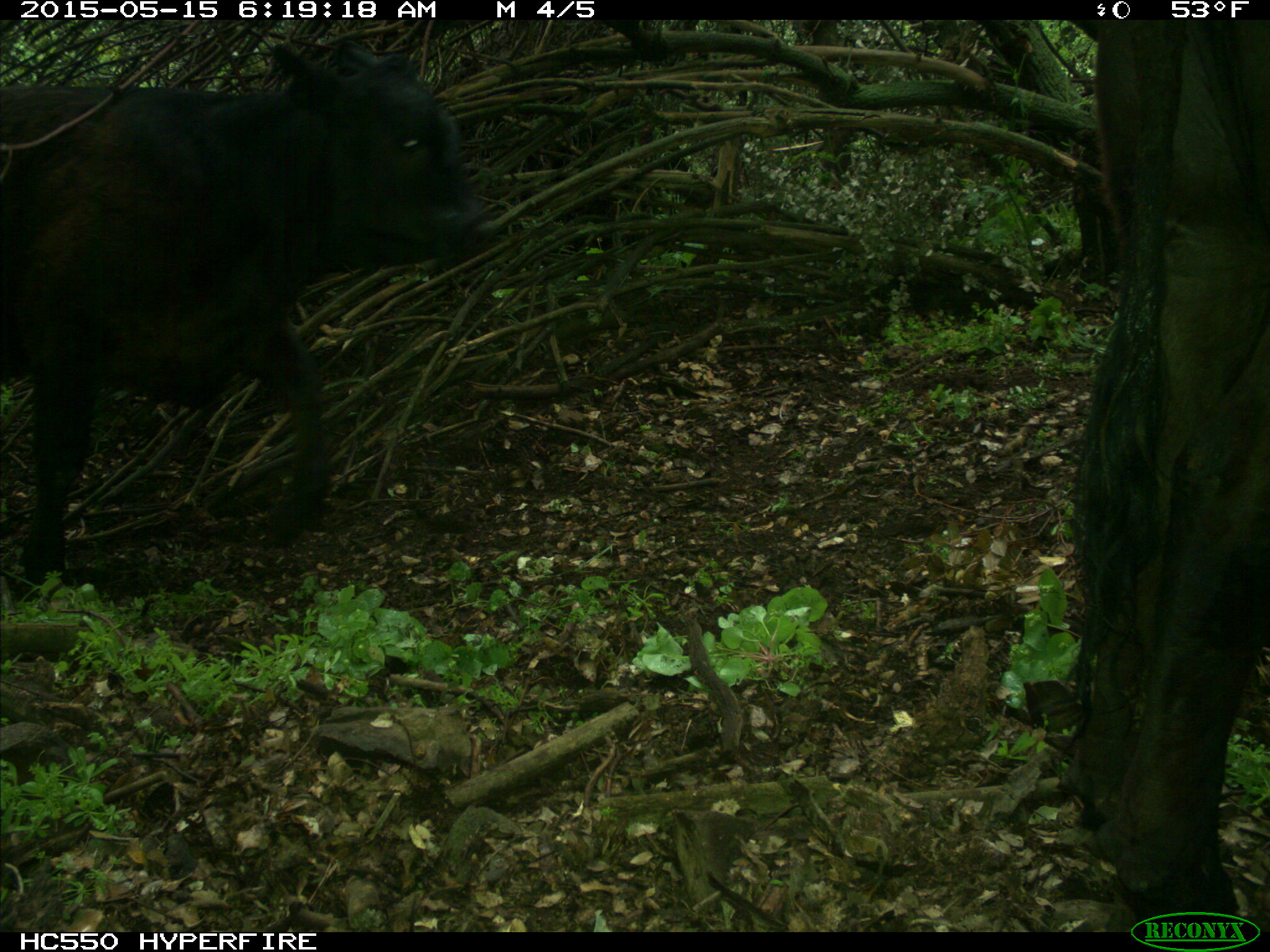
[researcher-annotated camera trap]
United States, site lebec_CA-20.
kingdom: Animalia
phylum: Chordata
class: Mammalia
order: Artiodactyla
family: Bovidae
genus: Bos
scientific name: Bos taurus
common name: domestic cow